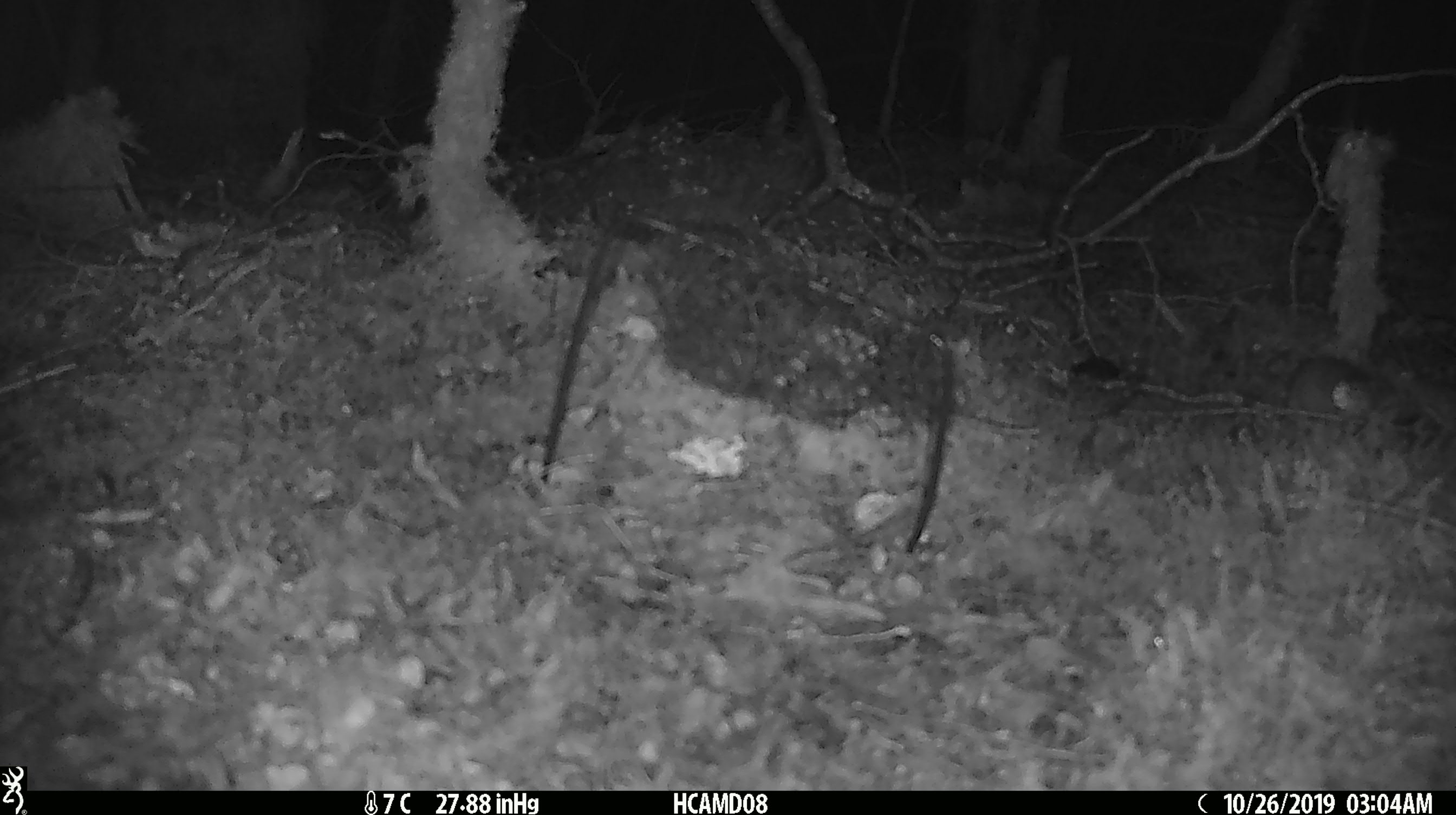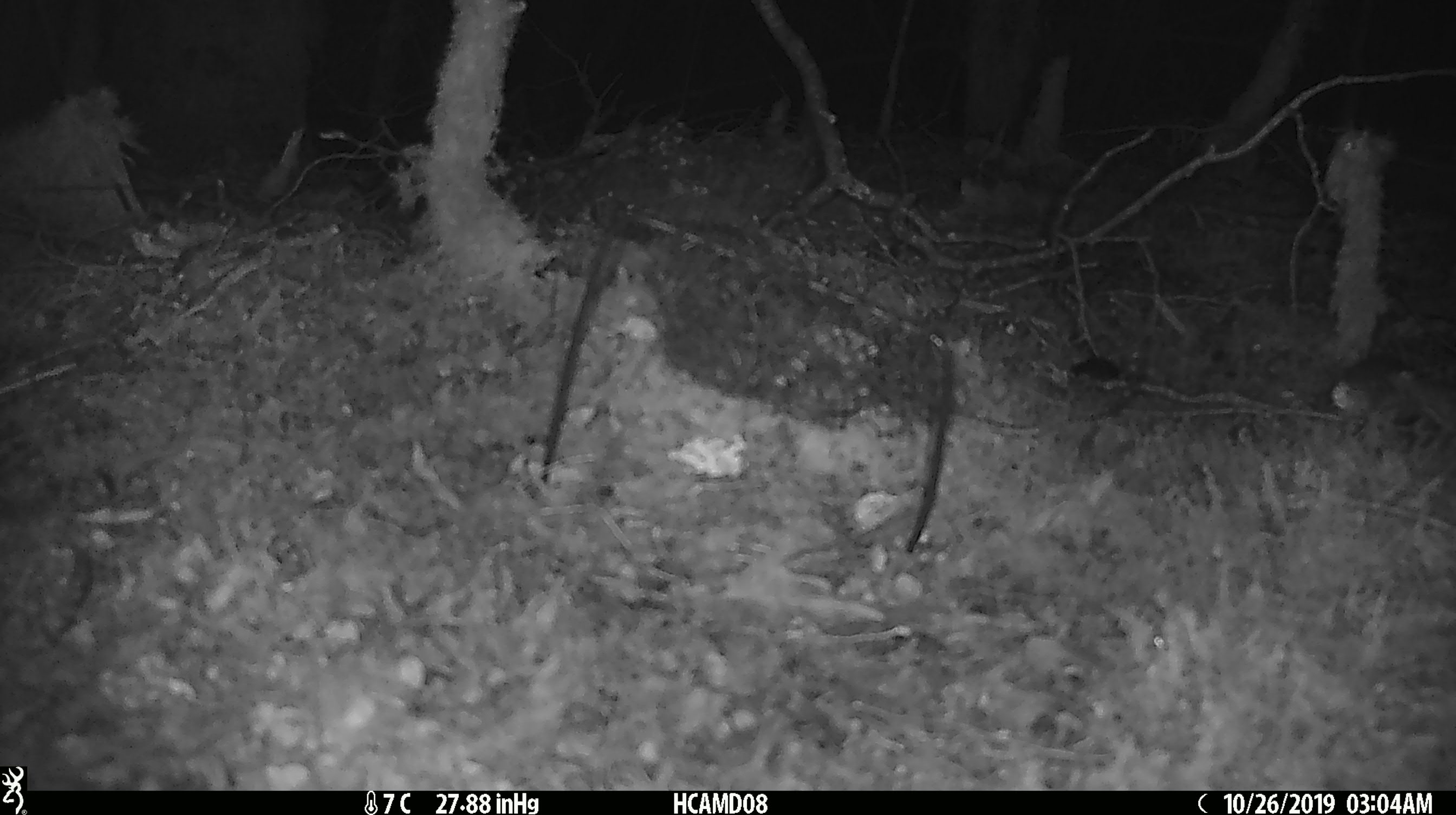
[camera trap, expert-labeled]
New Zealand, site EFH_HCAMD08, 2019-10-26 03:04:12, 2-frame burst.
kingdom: Animalia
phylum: Chordata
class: Mammalia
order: Rodentia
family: Muridae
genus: Mus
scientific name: Mus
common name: mouse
Mouse (Mus).